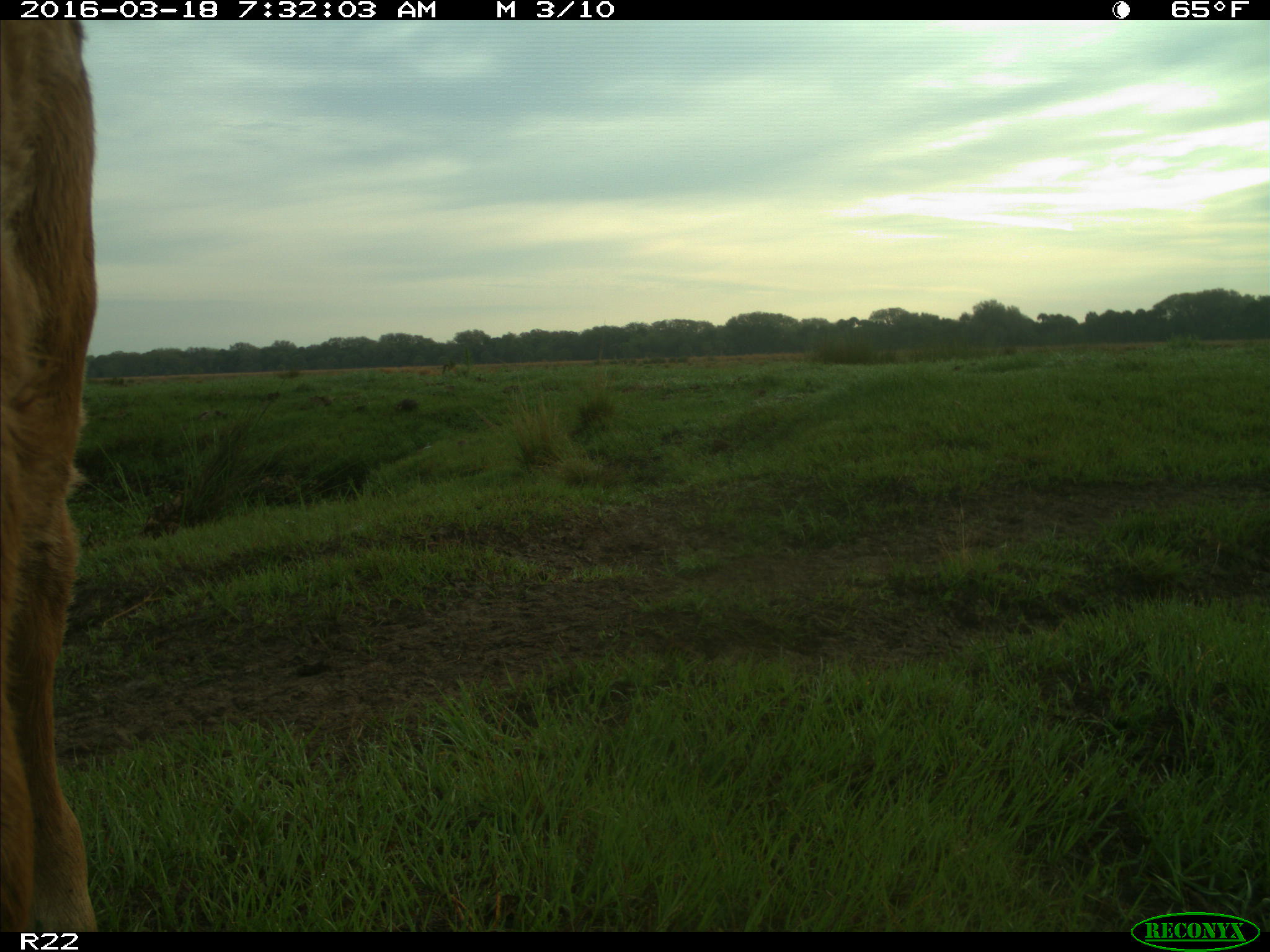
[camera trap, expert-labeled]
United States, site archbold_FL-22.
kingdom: Animalia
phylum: Chordata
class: Mammalia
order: Artiodactyla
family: Bovidae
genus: Bos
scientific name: Bos taurus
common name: domestic cow